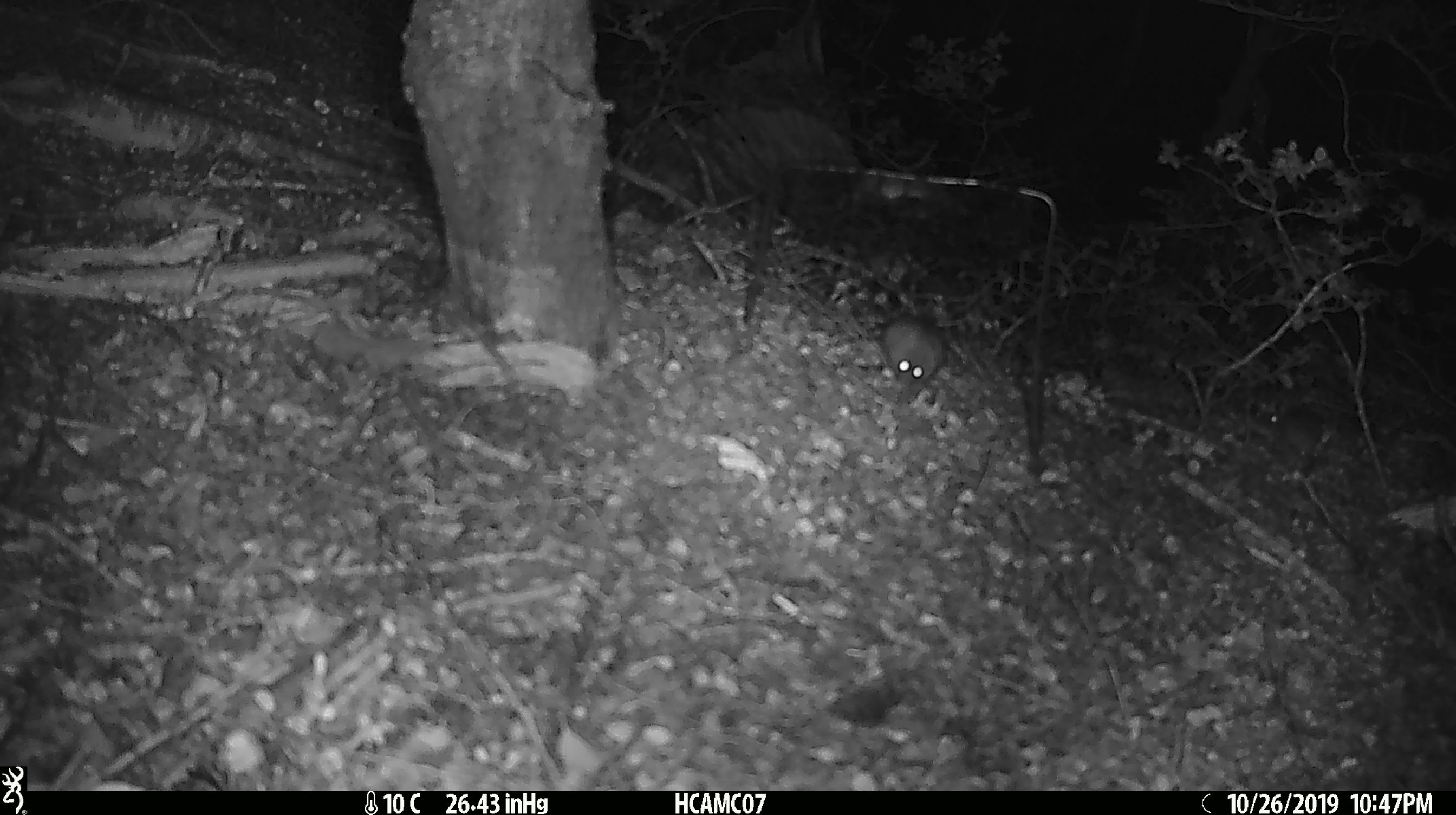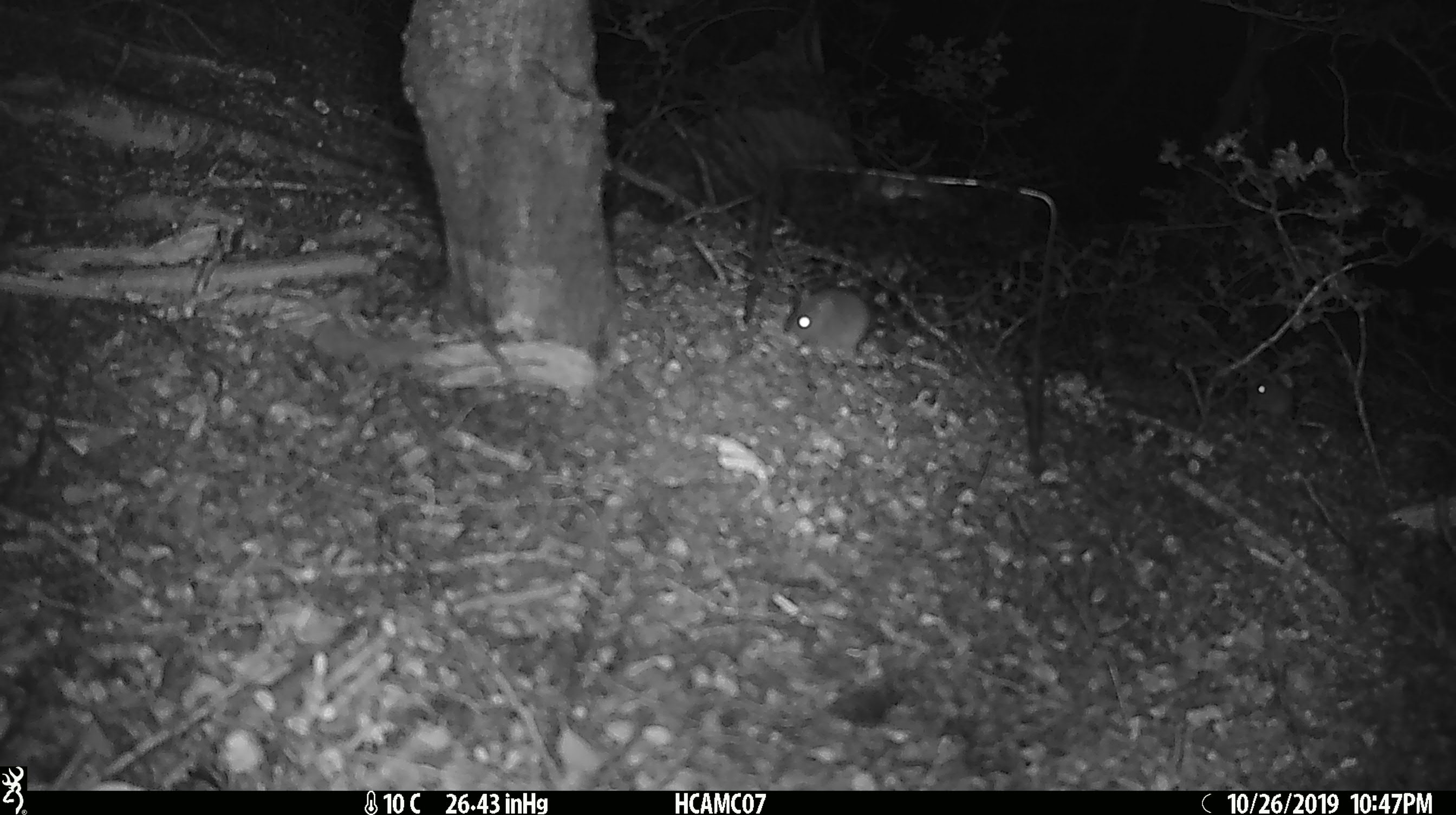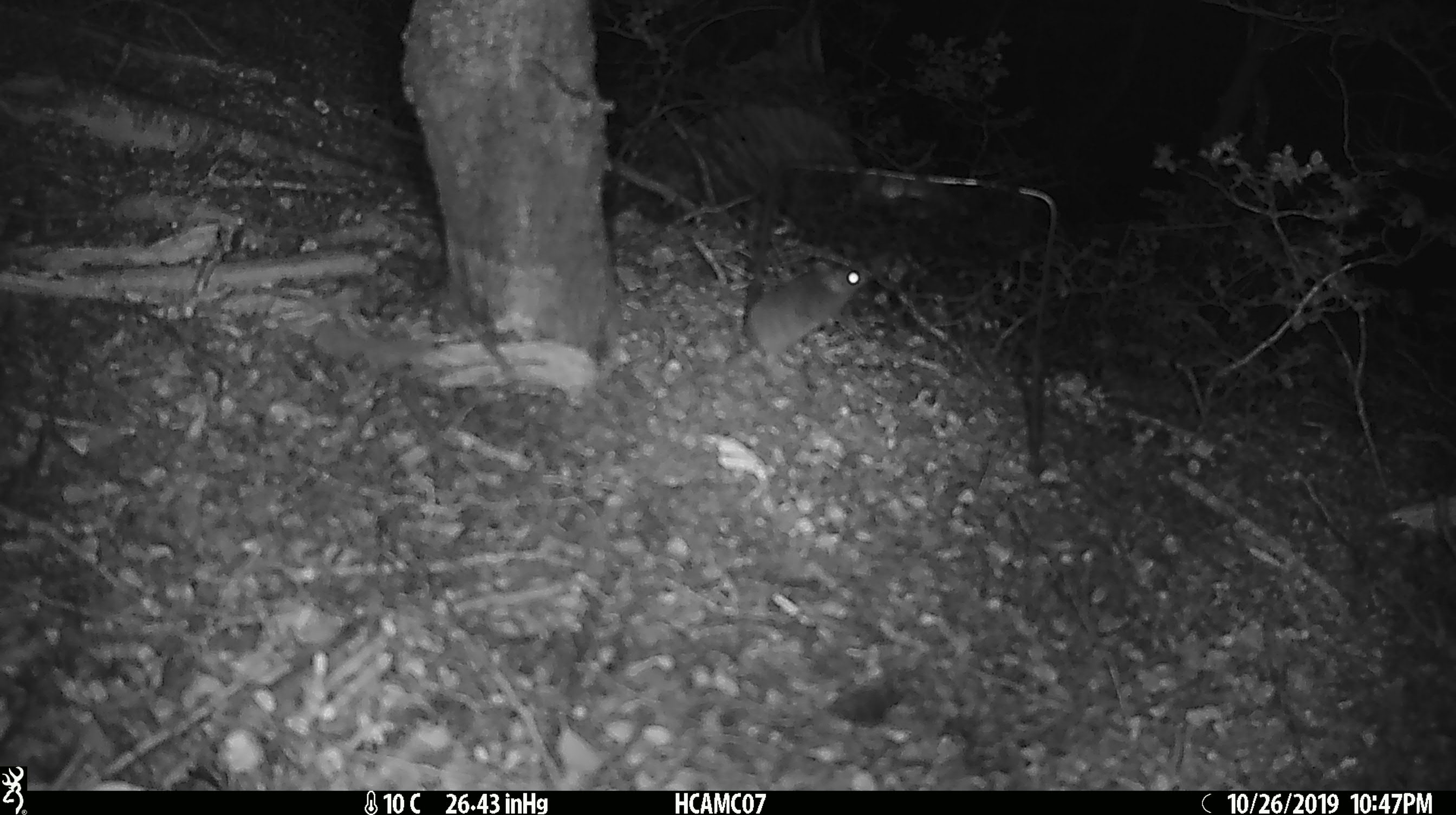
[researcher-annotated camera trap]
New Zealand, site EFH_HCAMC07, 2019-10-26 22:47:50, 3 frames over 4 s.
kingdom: Animalia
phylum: Chordata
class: Mammalia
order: Rodentia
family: Muridae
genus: Mus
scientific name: Mus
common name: mouse